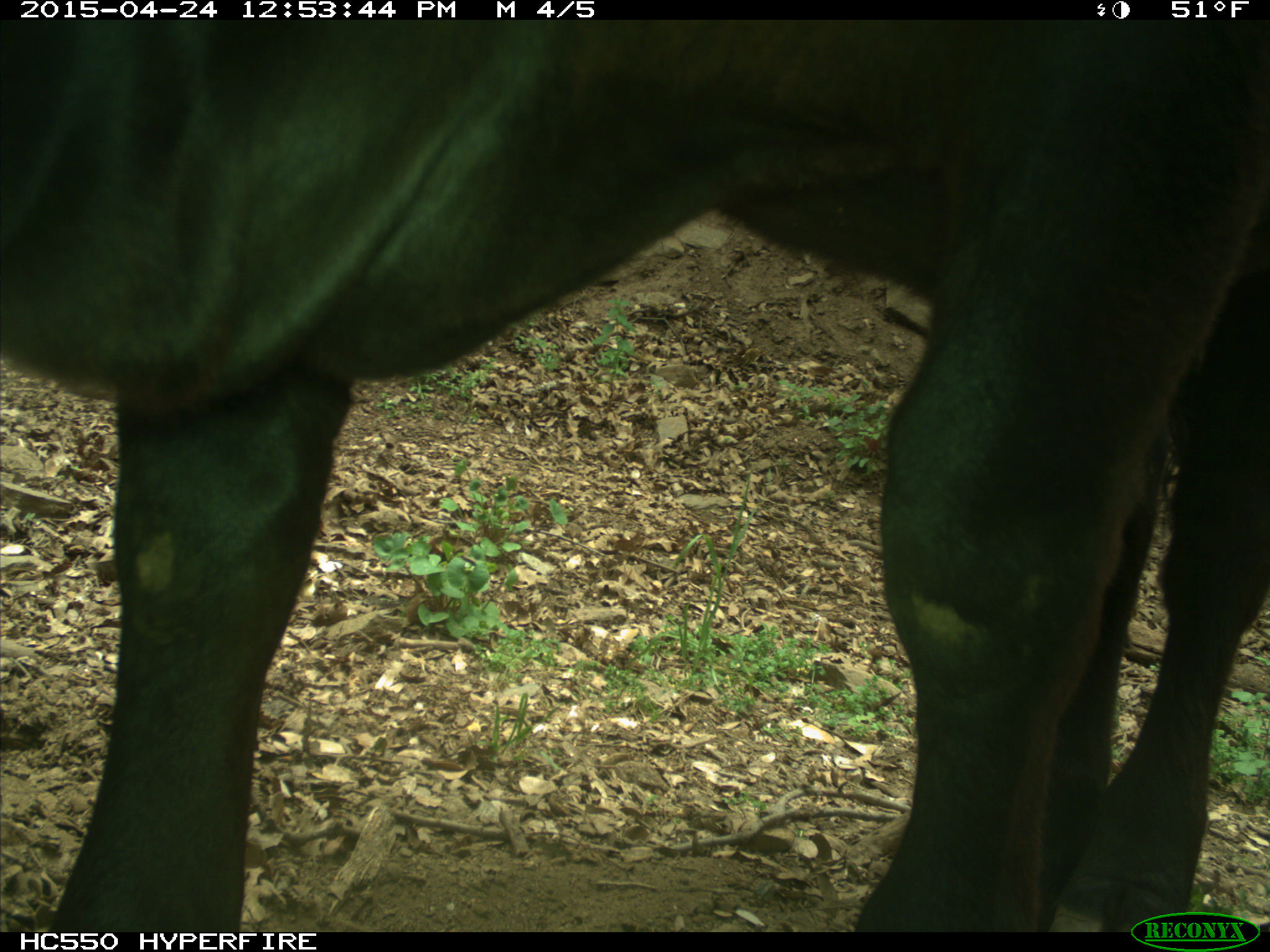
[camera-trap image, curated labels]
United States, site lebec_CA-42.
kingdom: Animalia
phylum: Chordata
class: Mammalia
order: Artiodactyla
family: Bovidae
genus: Bos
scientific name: Bos taurus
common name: domestic cow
Bos taurus (domestic cow).